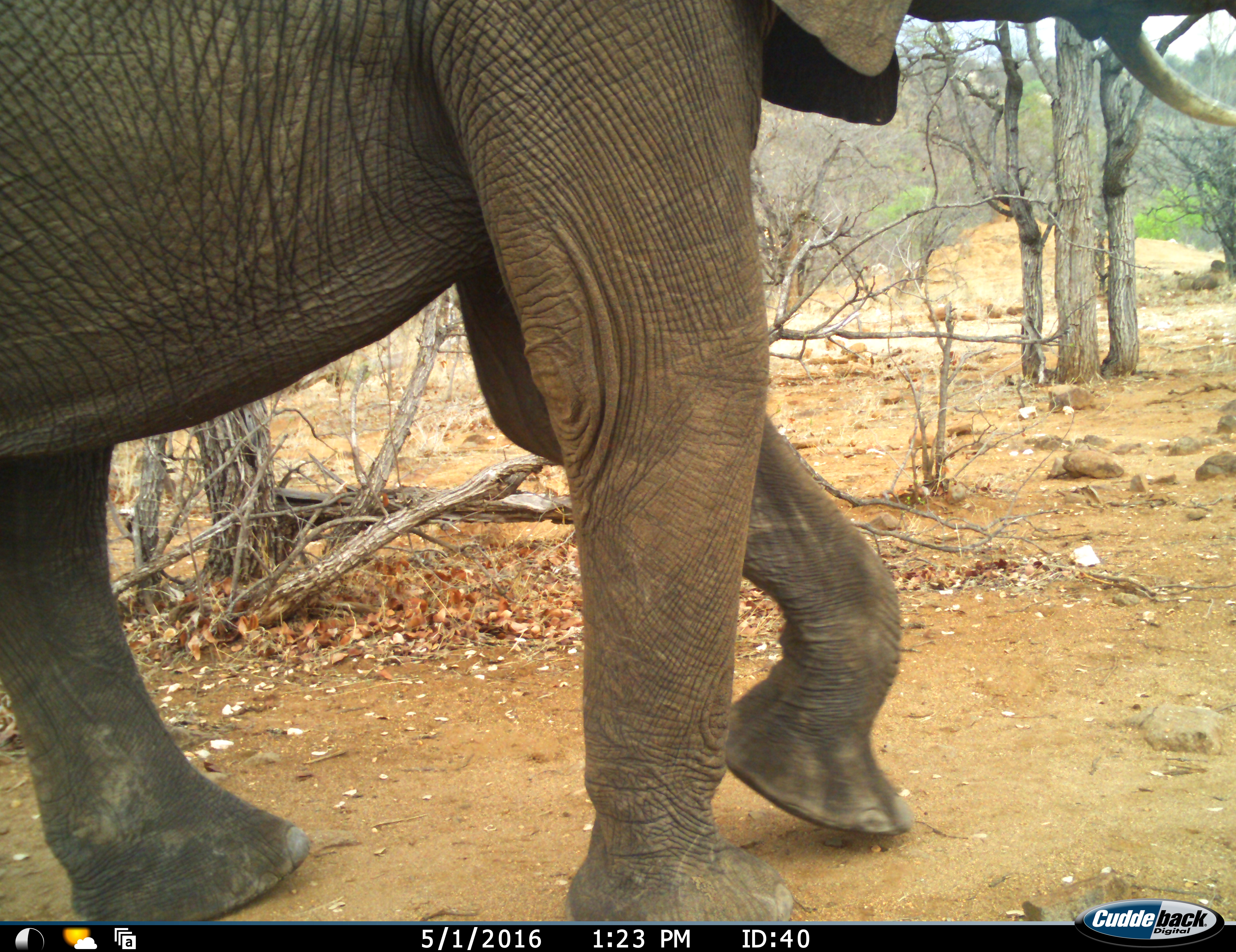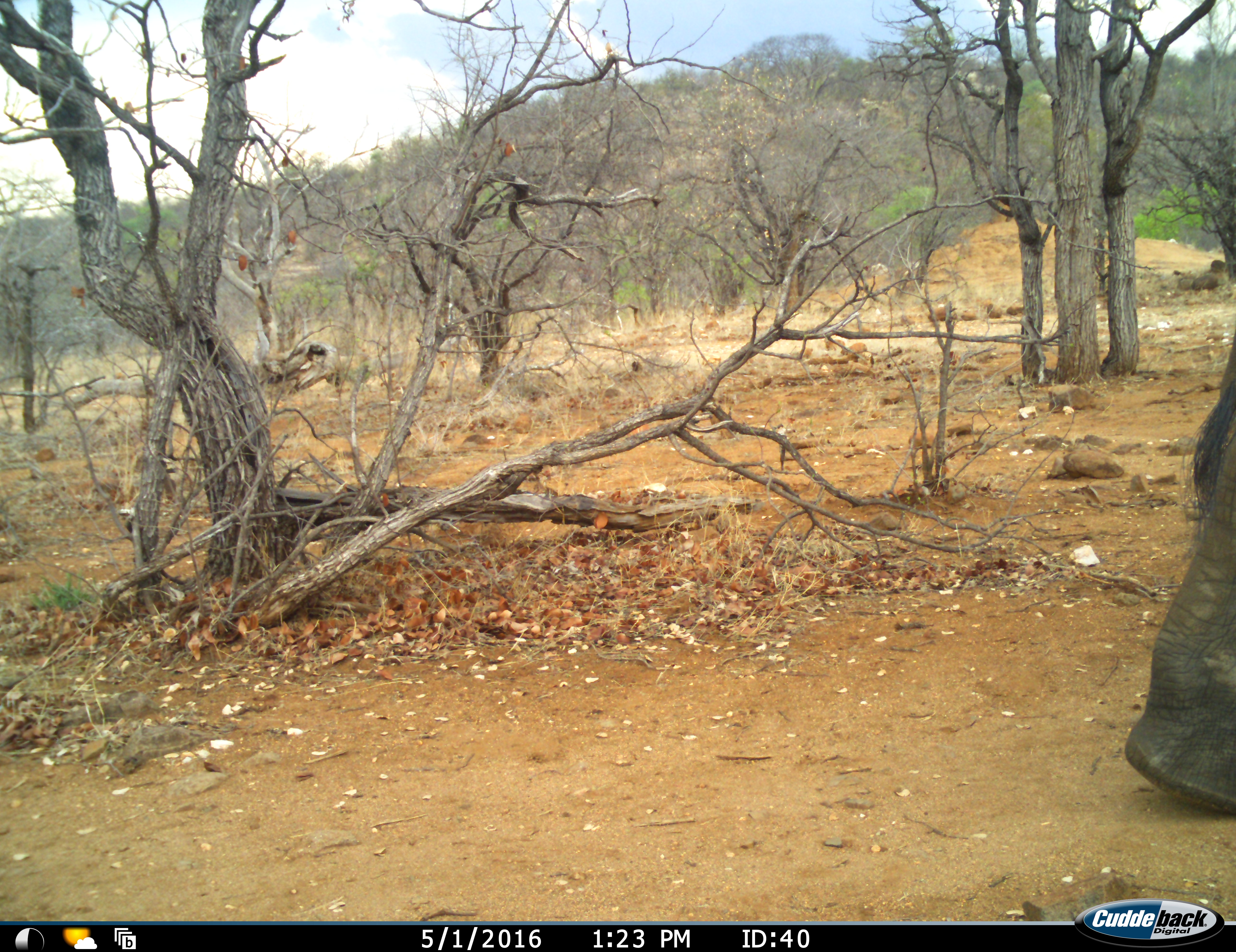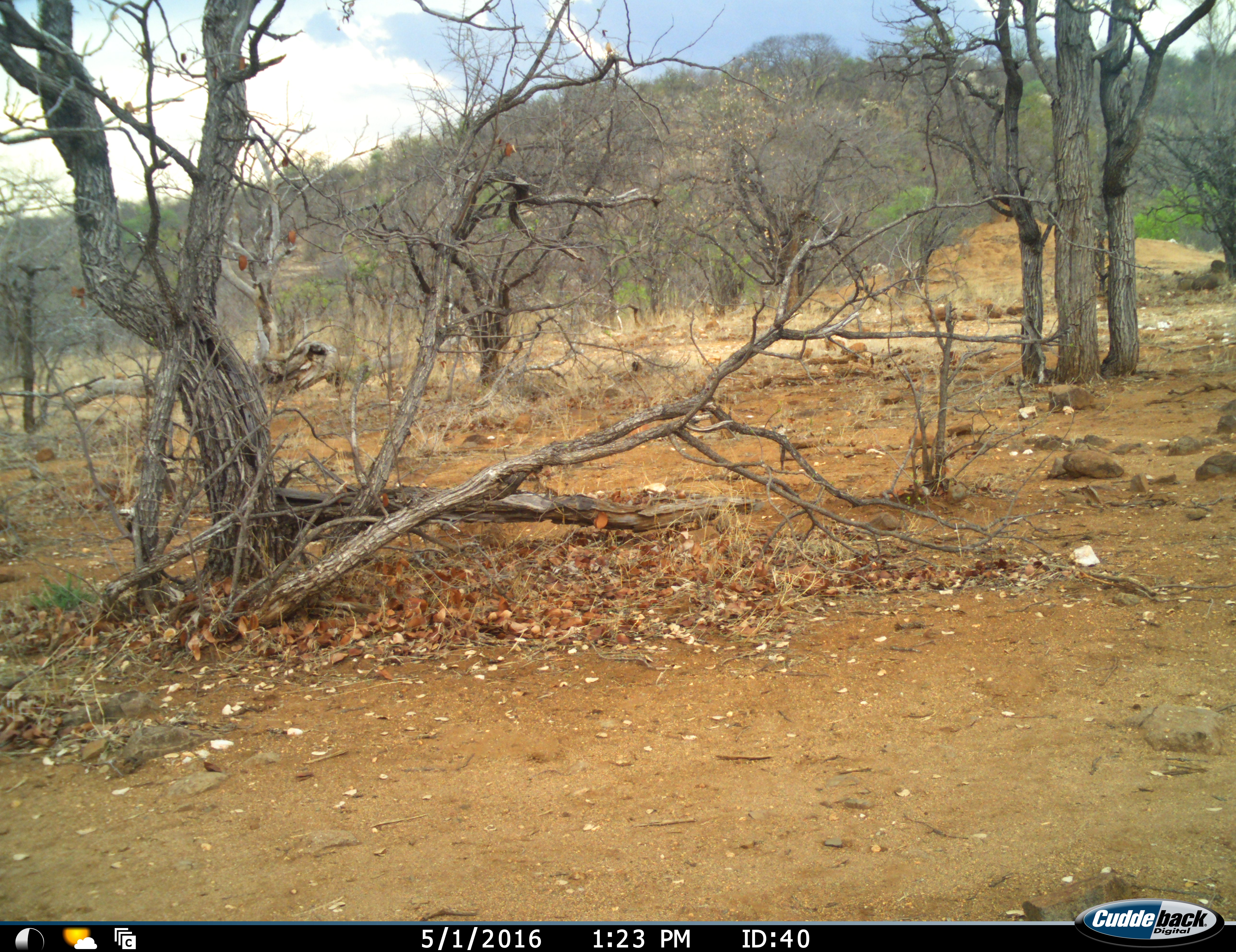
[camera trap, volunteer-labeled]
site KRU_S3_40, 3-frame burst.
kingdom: Animalia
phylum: Chordata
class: Mammalia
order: Proboscidea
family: Elephantidae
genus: Loxodonta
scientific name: Loxodonta africana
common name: african bush elephant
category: elephant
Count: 1.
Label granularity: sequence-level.